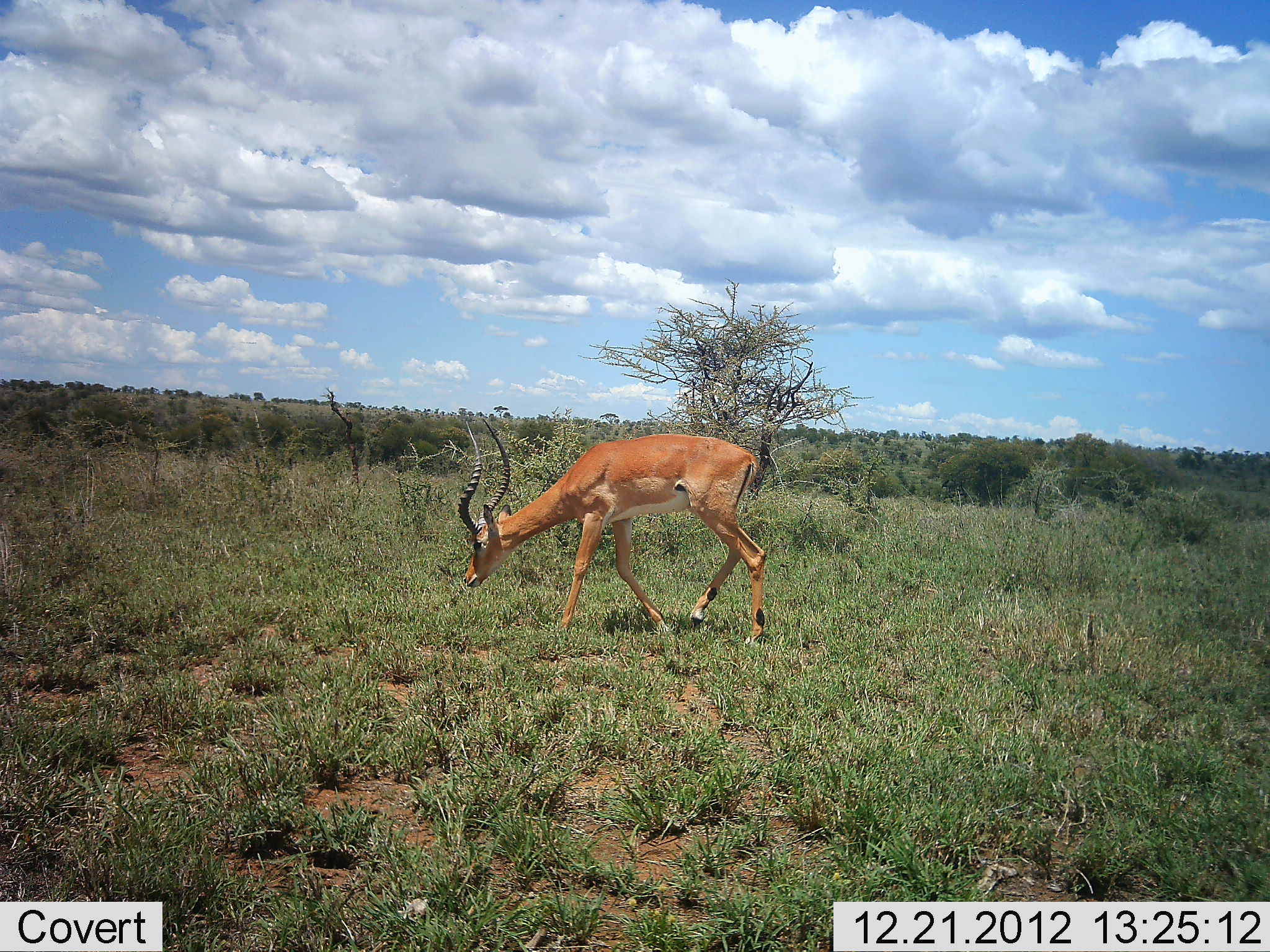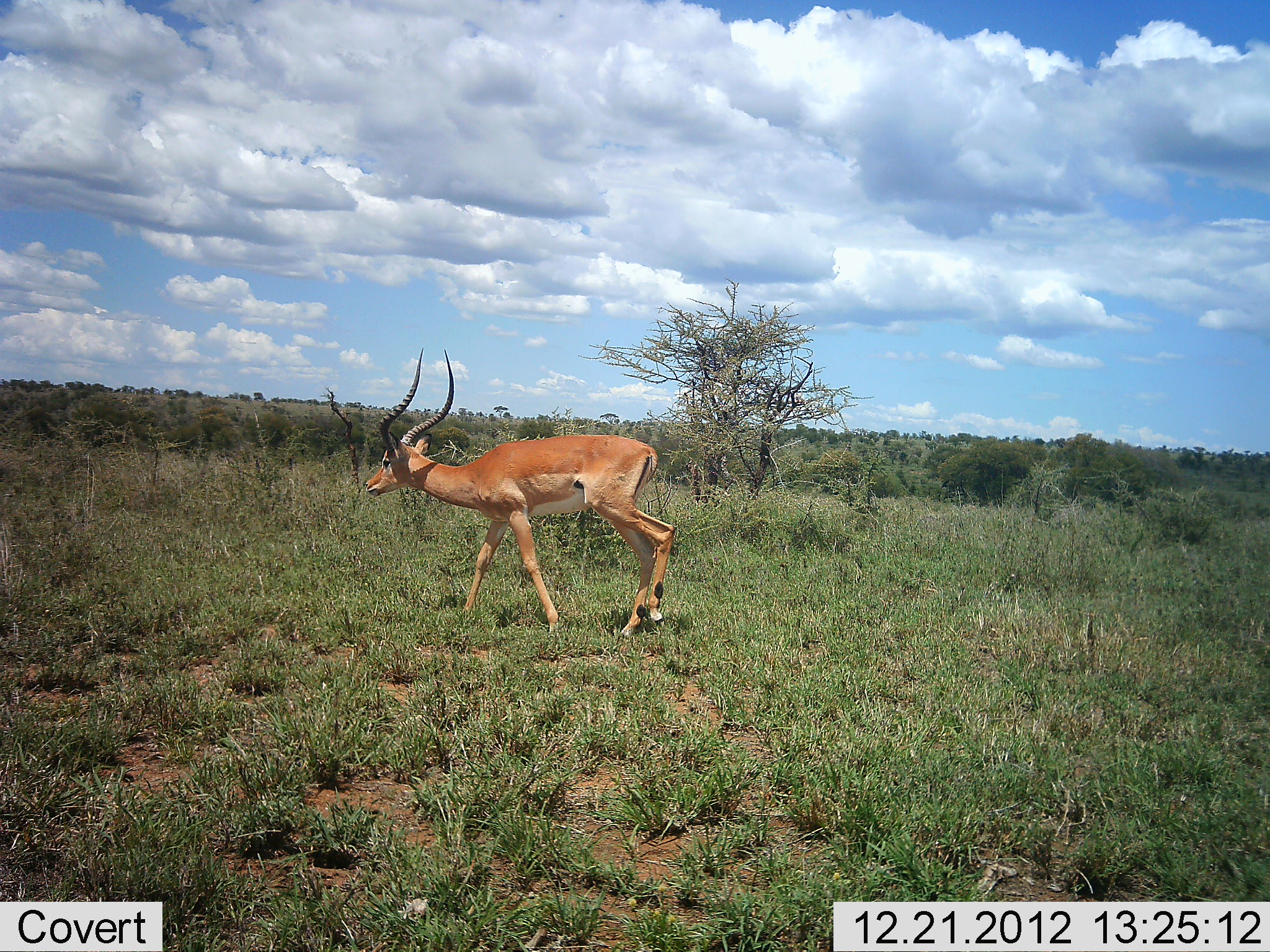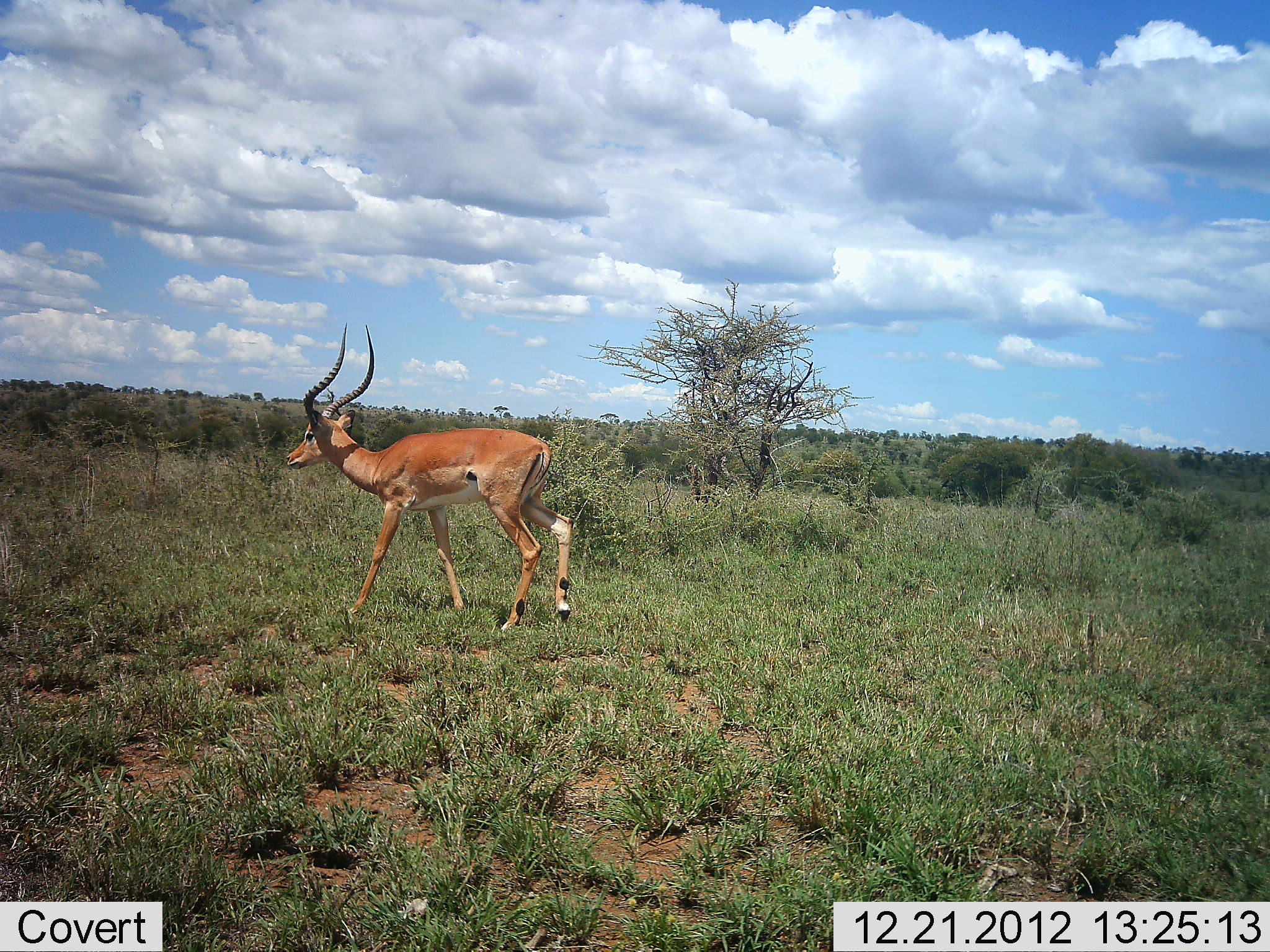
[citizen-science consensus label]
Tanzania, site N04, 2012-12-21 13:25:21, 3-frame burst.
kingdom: Animalia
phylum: Chordata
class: Mammalia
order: Artiodactyla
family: Bovidae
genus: Aepyceros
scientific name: Aepyceros melampus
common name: impala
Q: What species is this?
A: Impala (Aepyceros melampus).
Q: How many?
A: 1.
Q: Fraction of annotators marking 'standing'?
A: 5%.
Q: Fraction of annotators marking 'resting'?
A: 0%.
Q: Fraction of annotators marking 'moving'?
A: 91%.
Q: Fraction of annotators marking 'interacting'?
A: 0%.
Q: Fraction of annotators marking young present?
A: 0%.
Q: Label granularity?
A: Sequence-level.